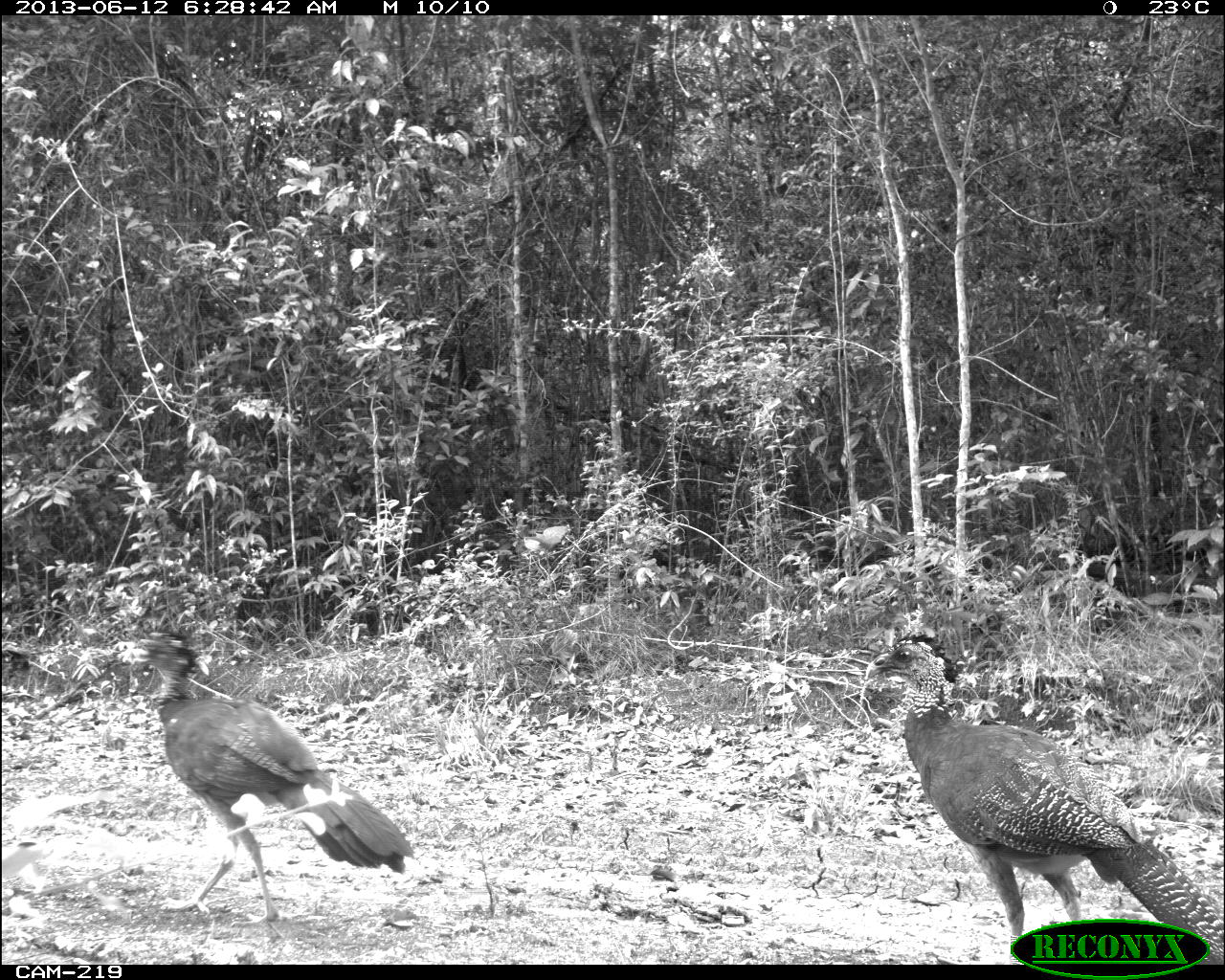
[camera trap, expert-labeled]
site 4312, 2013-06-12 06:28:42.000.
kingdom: Animalia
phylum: Chordata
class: Aves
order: Galliformes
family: Cracidae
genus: Crax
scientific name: Crax rubra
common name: great curassow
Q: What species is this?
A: Crax rubra (great curassow).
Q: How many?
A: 3.